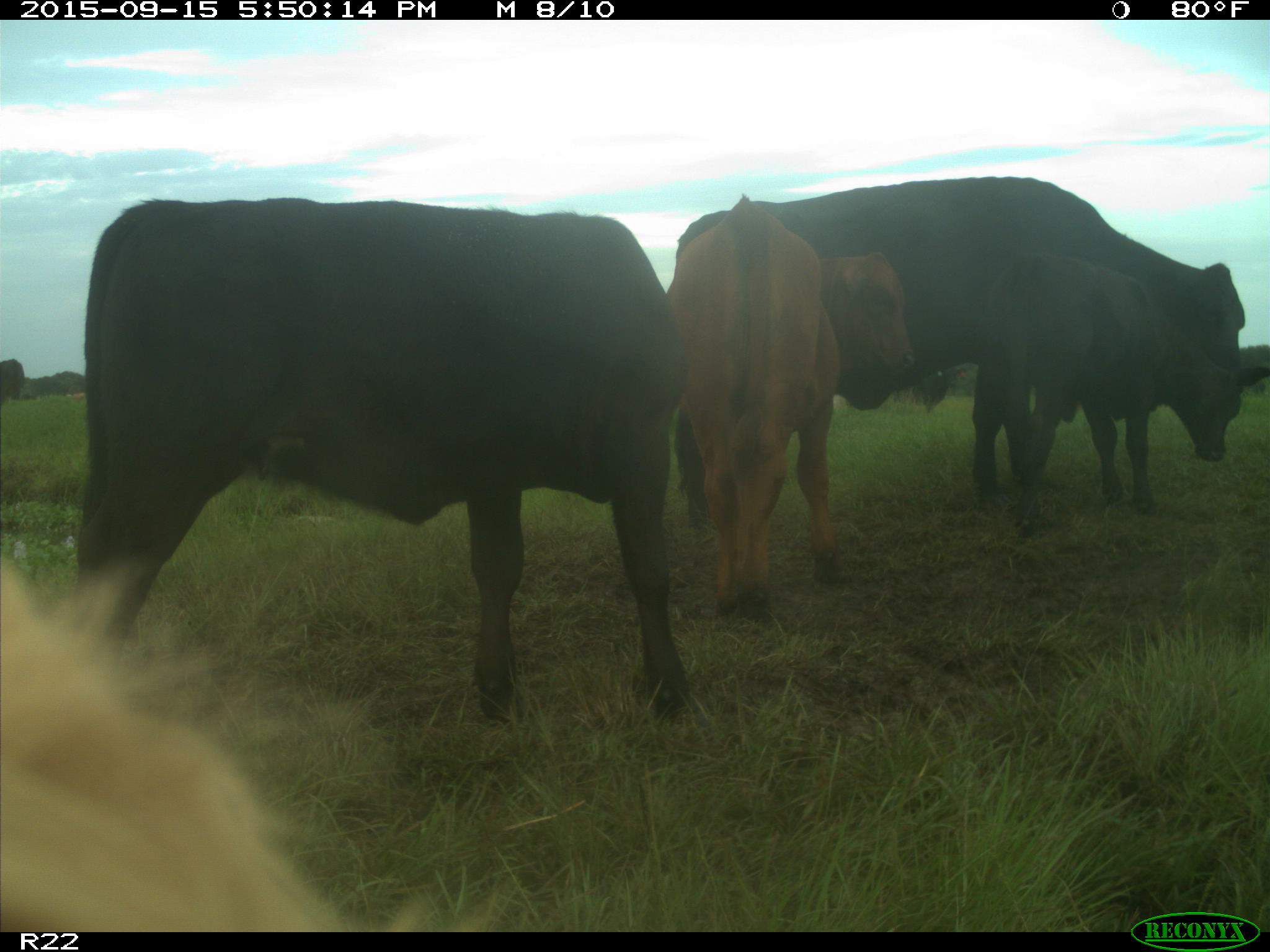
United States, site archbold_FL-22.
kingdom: Animalia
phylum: Chordata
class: Mammalia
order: Artiodactyla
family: Bovidae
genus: Bos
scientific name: Bos taurus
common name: domestic cow